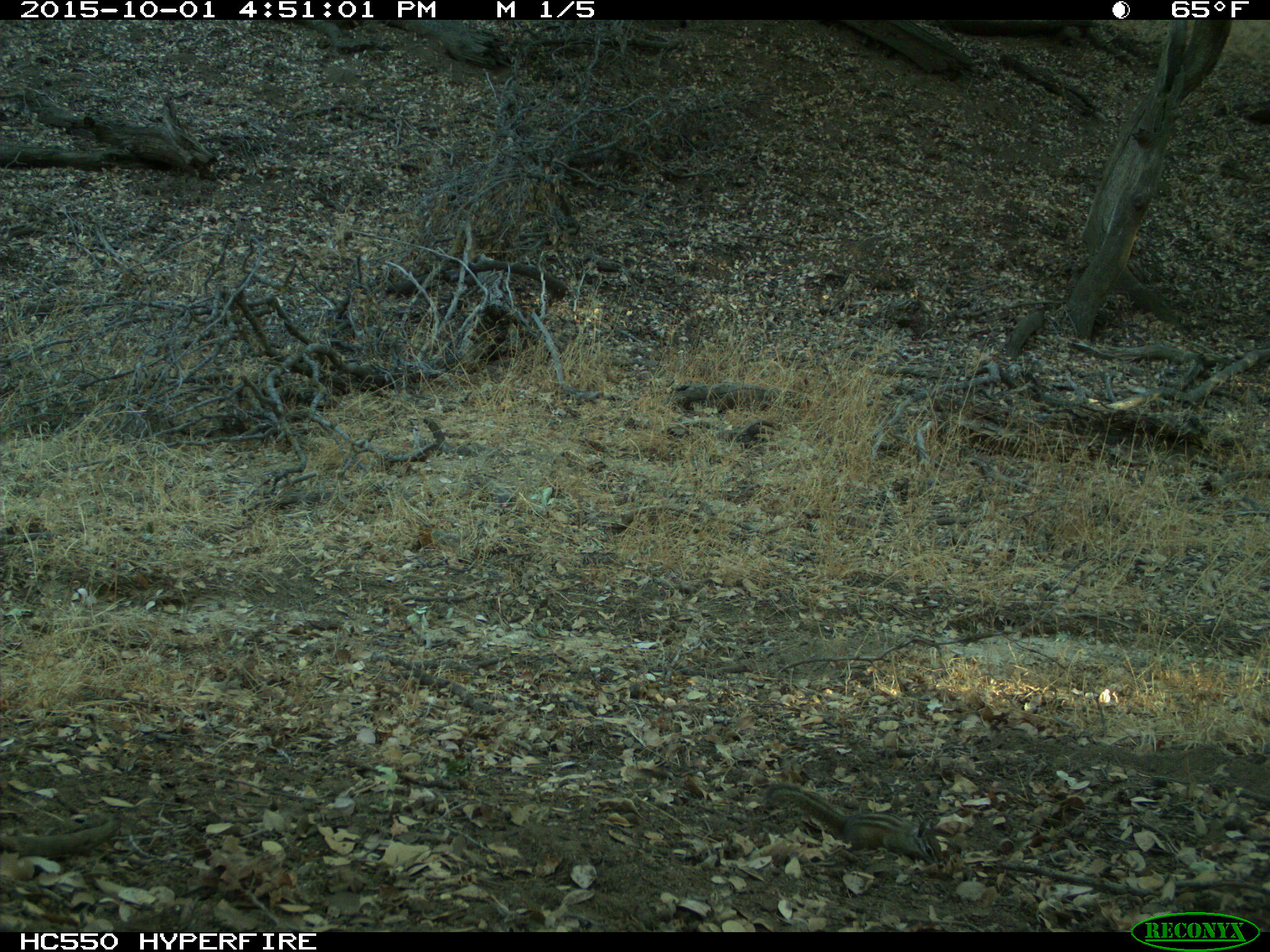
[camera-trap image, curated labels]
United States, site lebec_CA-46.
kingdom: Animalia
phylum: Chordata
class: Mammalia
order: Rodentia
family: Sciuridae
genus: Tamias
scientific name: Tamias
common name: chipmunk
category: unidentified chipmunk